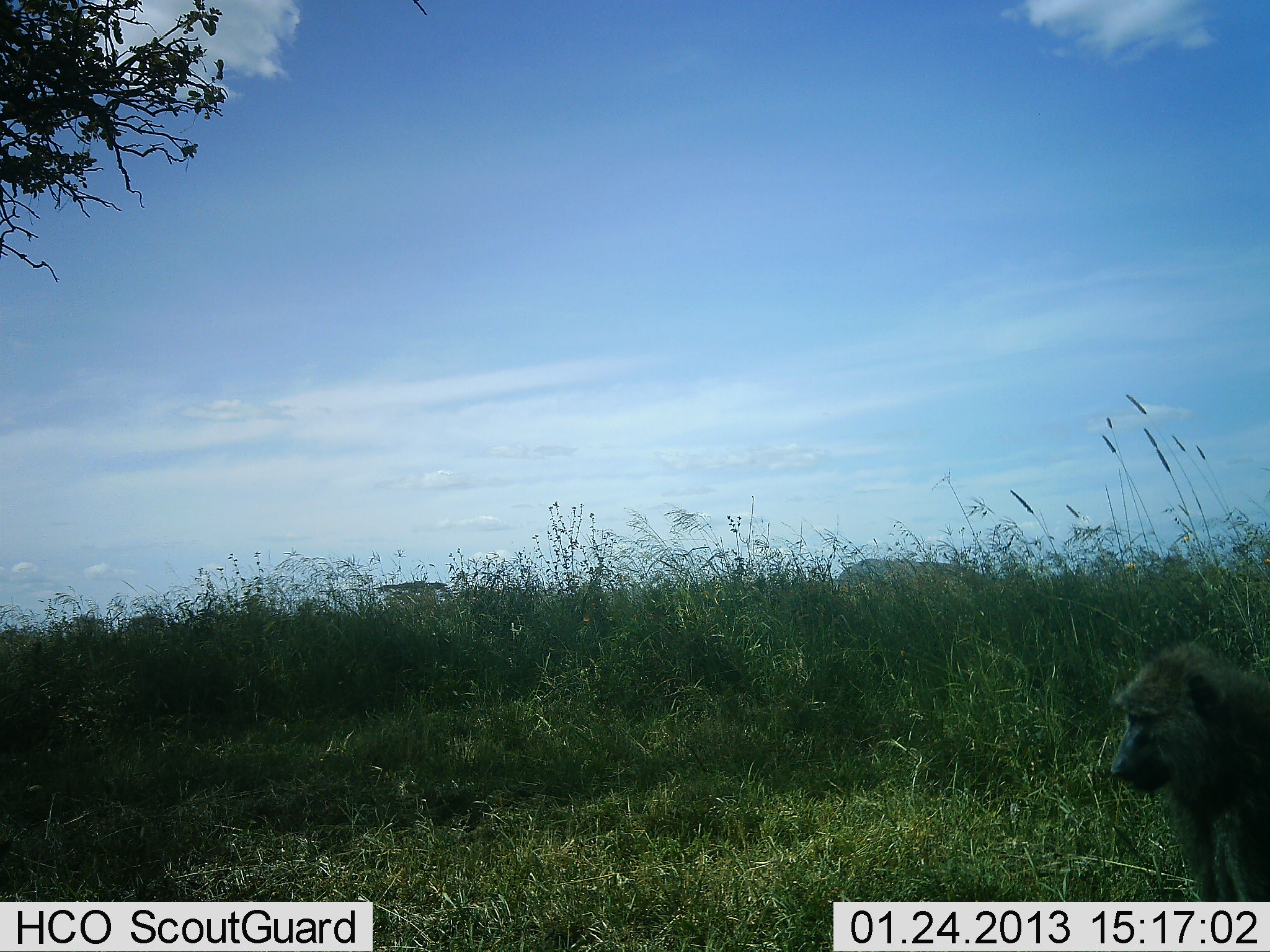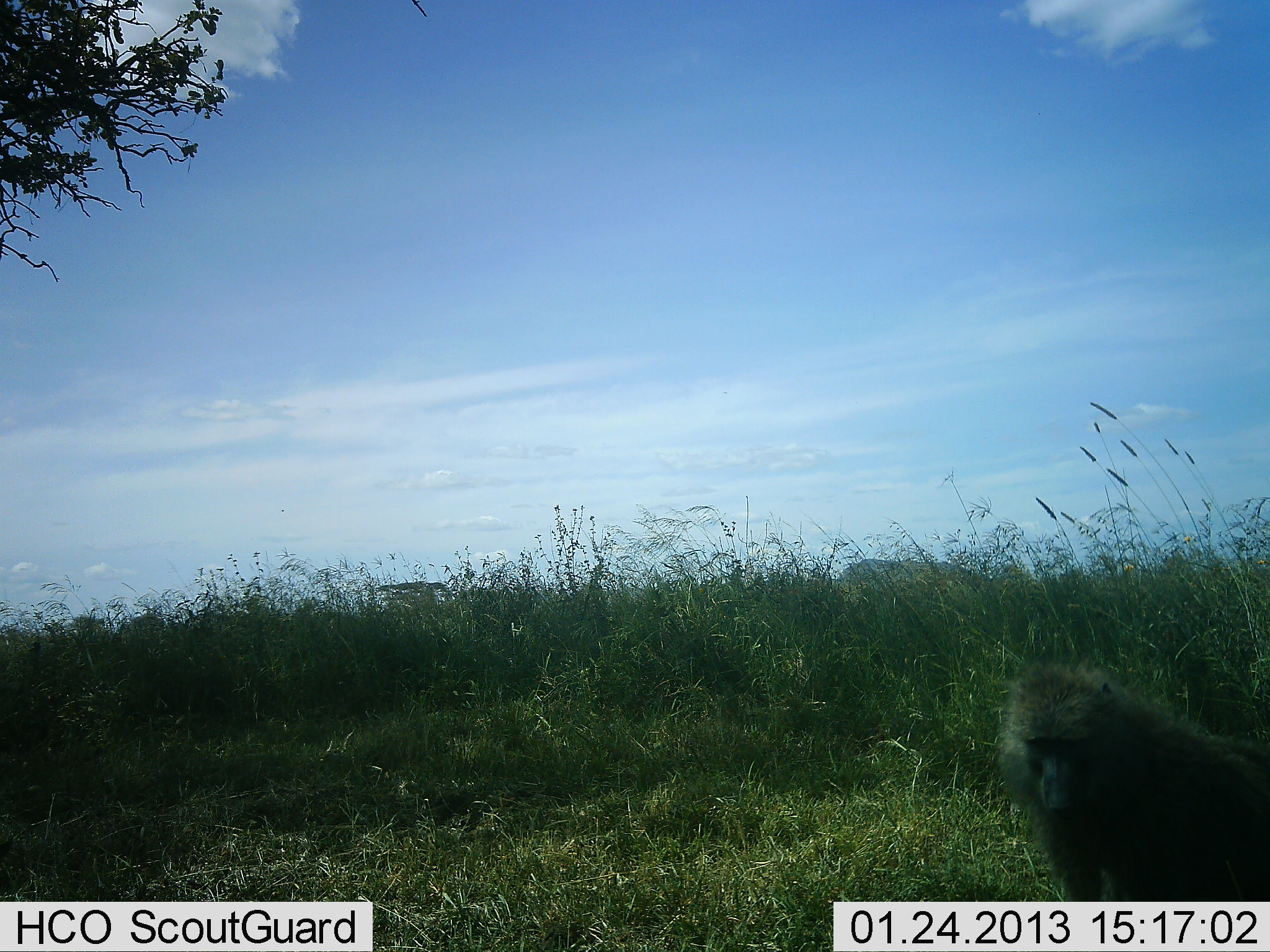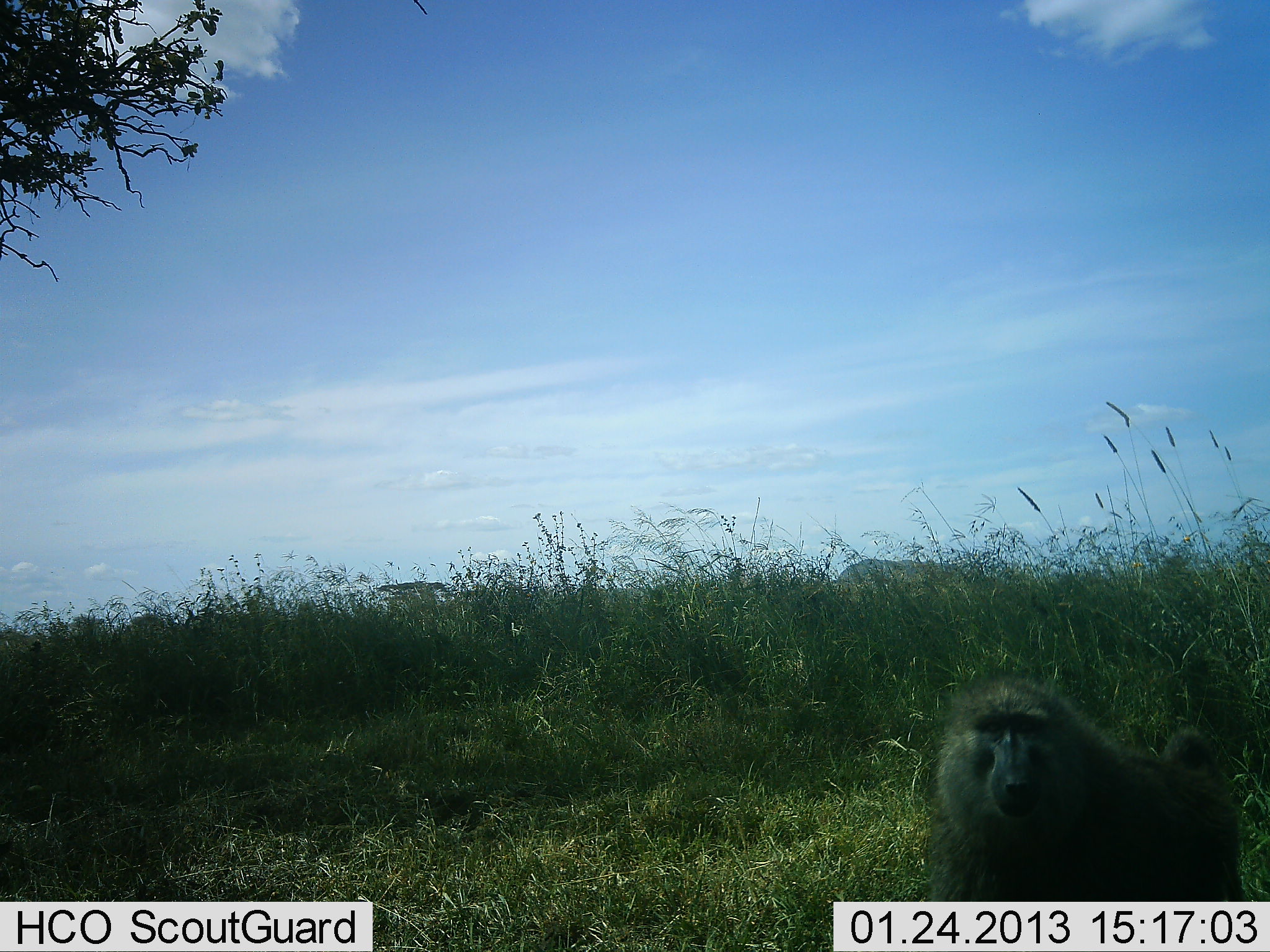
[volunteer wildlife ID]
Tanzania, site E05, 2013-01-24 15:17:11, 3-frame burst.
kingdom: Animalia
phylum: Chordata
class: Mammalia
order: Primates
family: Cercopithecidae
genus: Papio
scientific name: Papio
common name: baboon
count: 1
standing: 16%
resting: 0%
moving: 84%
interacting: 0%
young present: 0%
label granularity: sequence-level